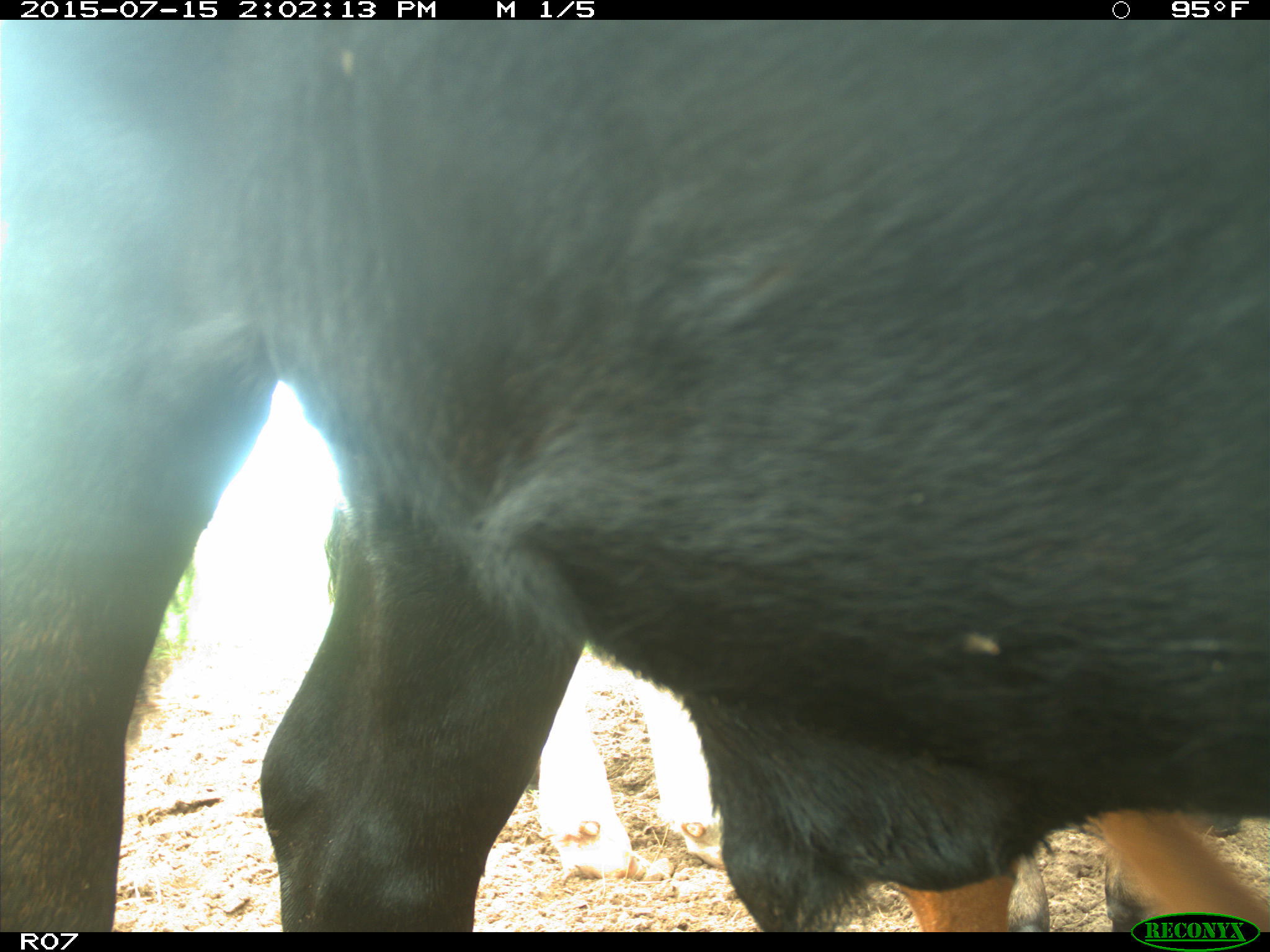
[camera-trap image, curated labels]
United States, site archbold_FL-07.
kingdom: Animalia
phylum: Chordata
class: Mammalia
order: Artiodactyla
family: Bovidae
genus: Bos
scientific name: Bos taurus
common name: domestic cow